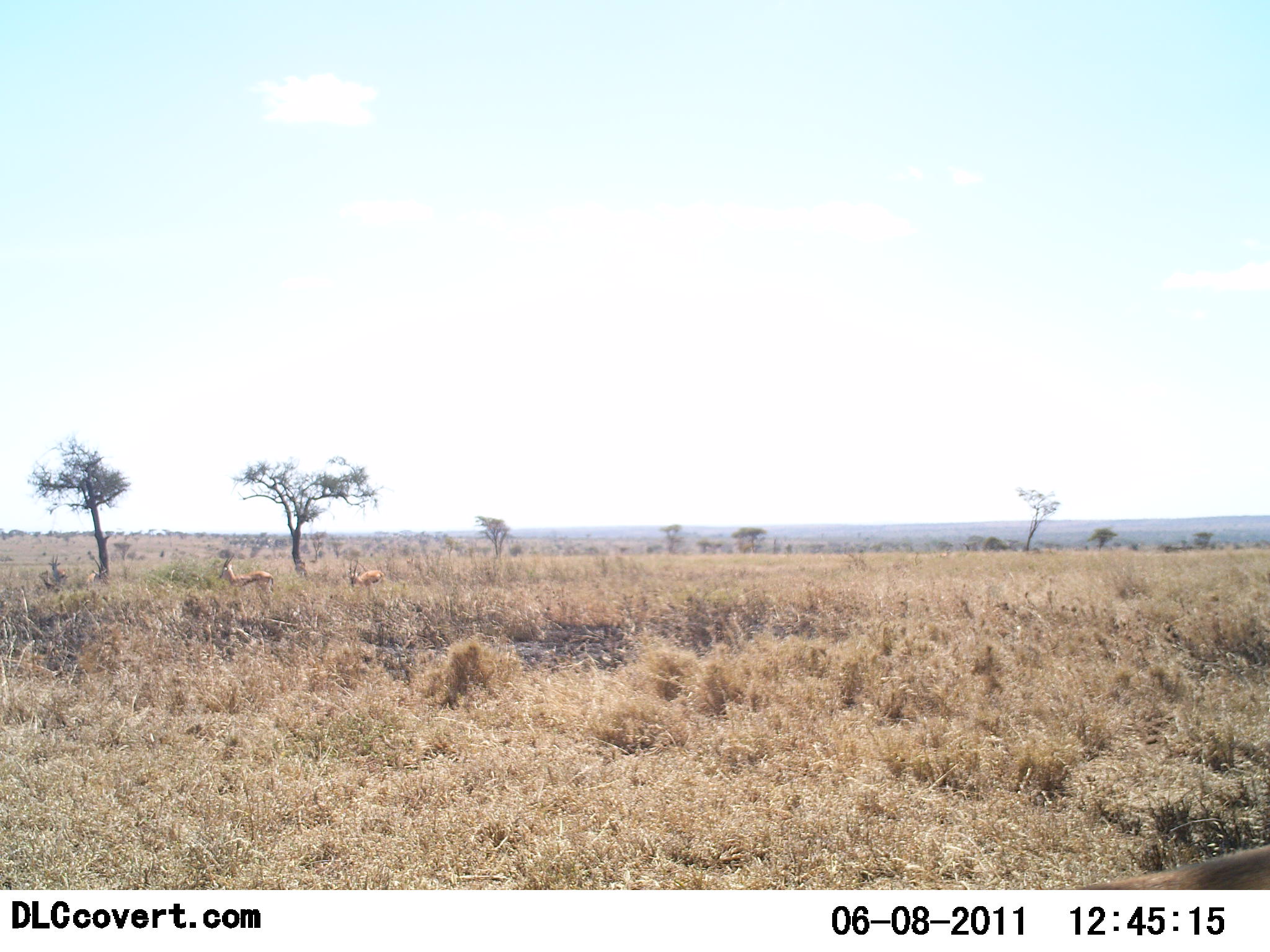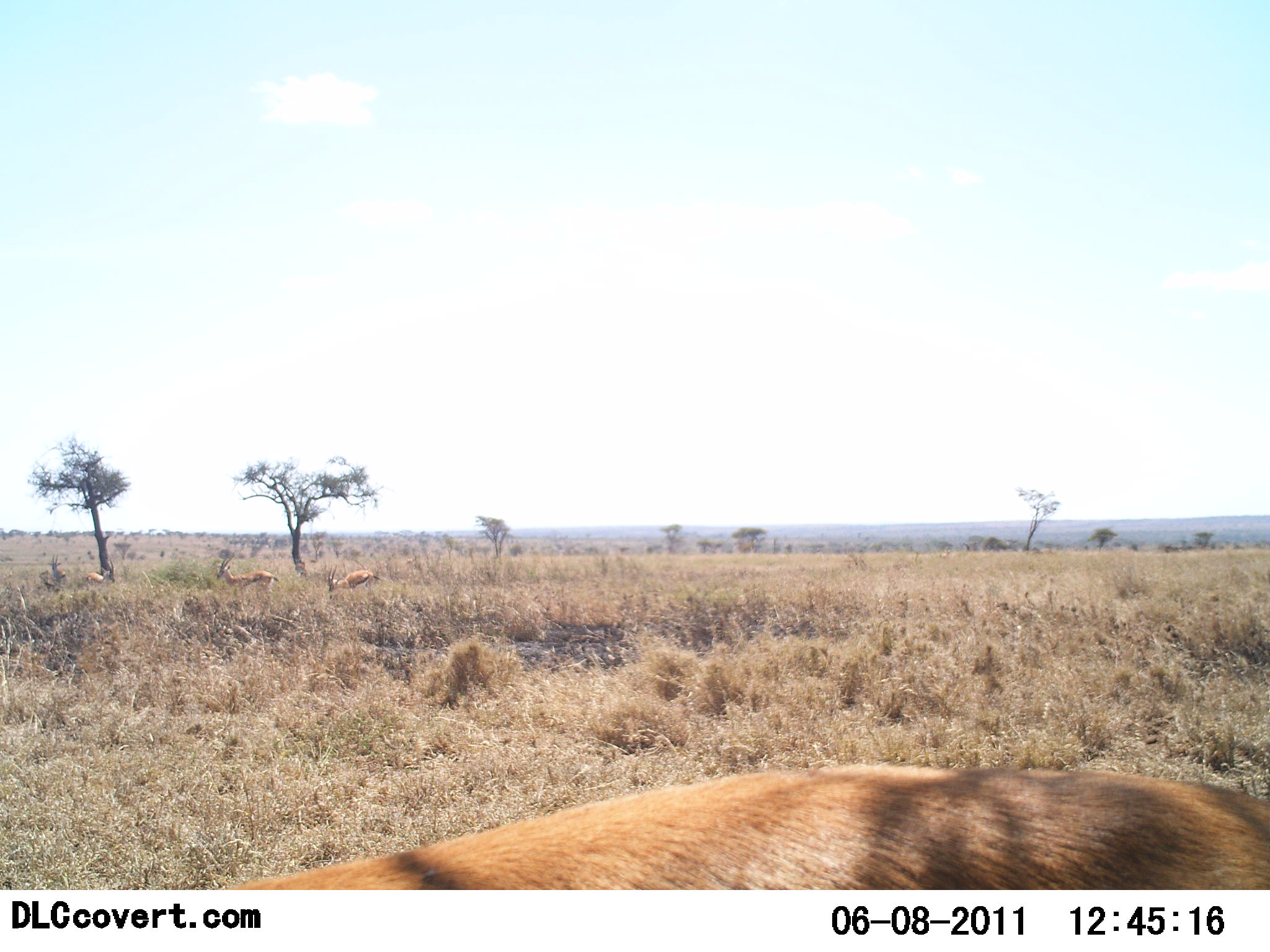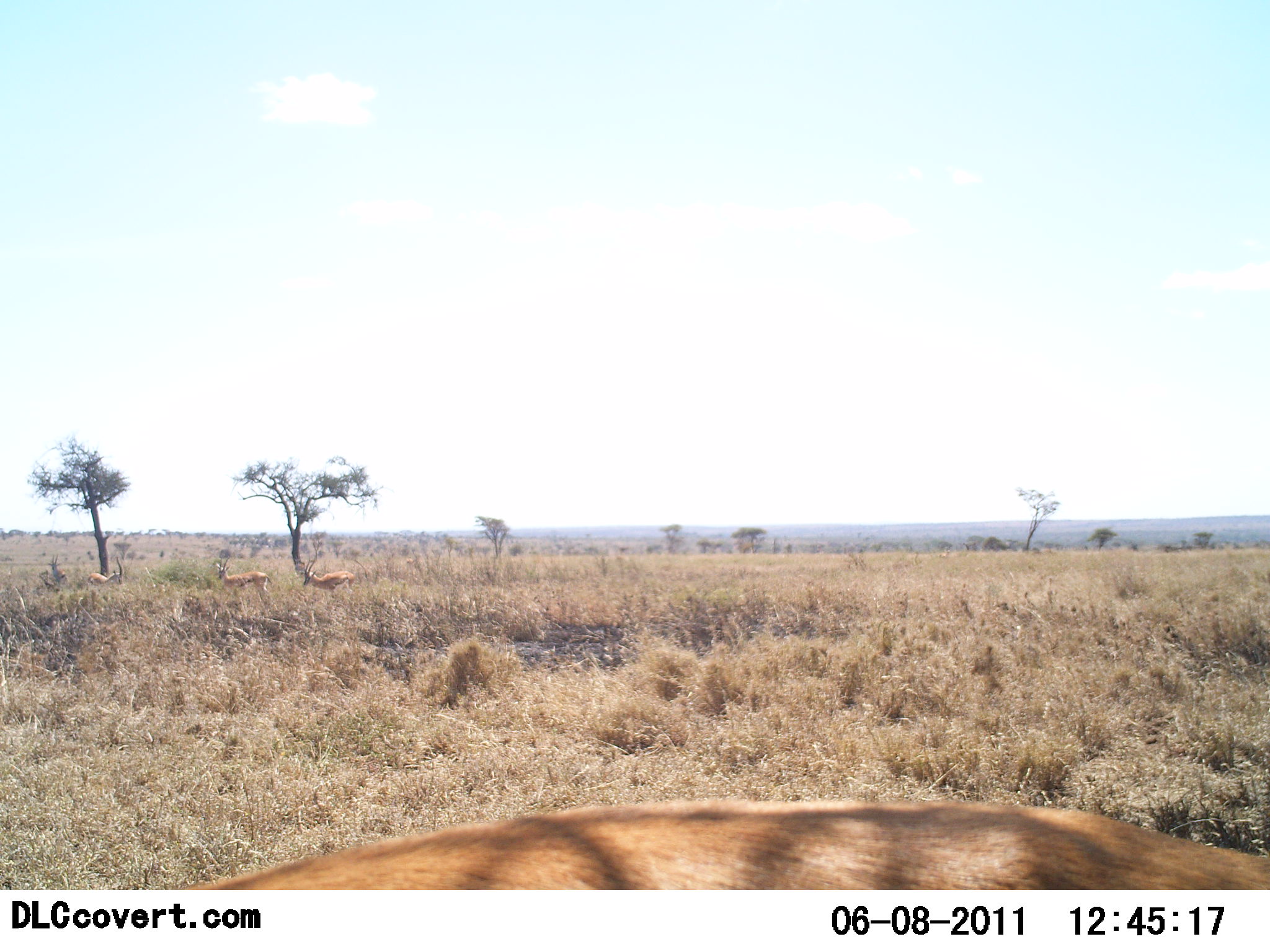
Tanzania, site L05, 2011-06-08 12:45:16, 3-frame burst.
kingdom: Animalia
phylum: Chordata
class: Mammalia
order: Artiodactyla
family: Bovidae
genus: Eudorcas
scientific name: Eudorcas thomsonii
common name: thomson's gazelle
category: gazellethomsons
Gazellethomsons (thomson's gazelle) (Eudorcas thomsonii), count 4. Behavior (volunteer vote fractions): standing 44%, resting 0%, moving 44%, interacting 0%. Young present (vote fraction): 0%. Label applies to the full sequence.